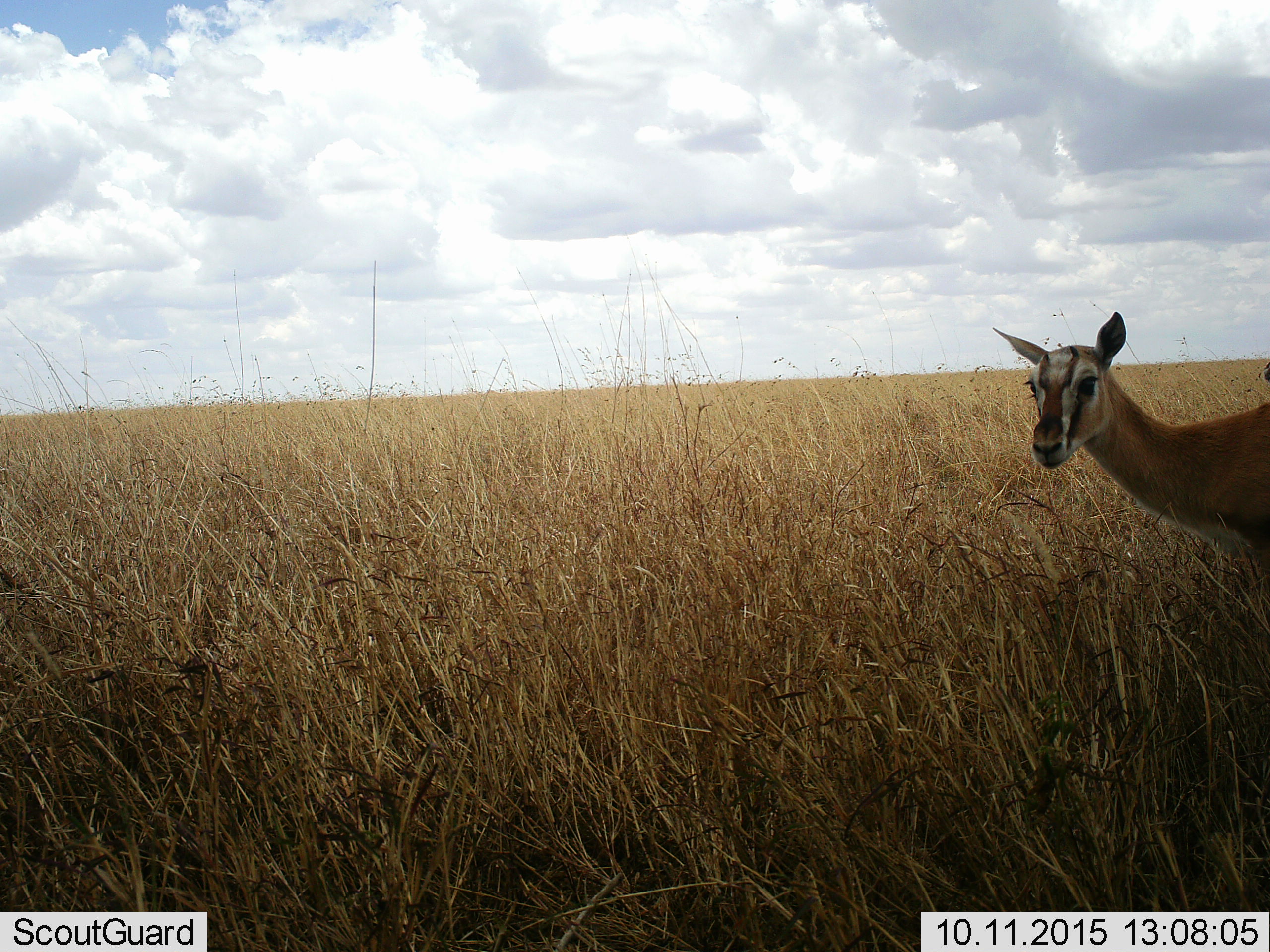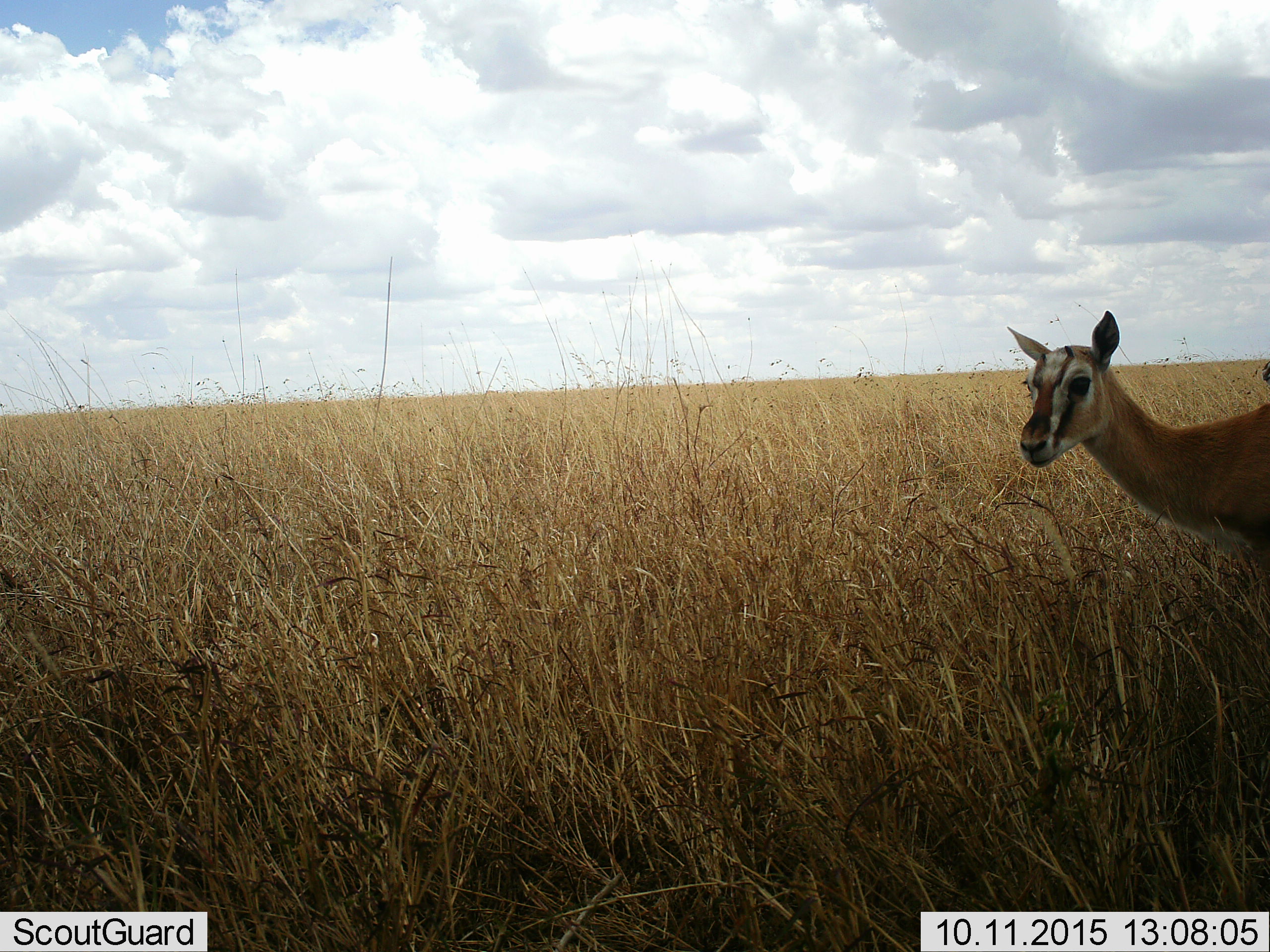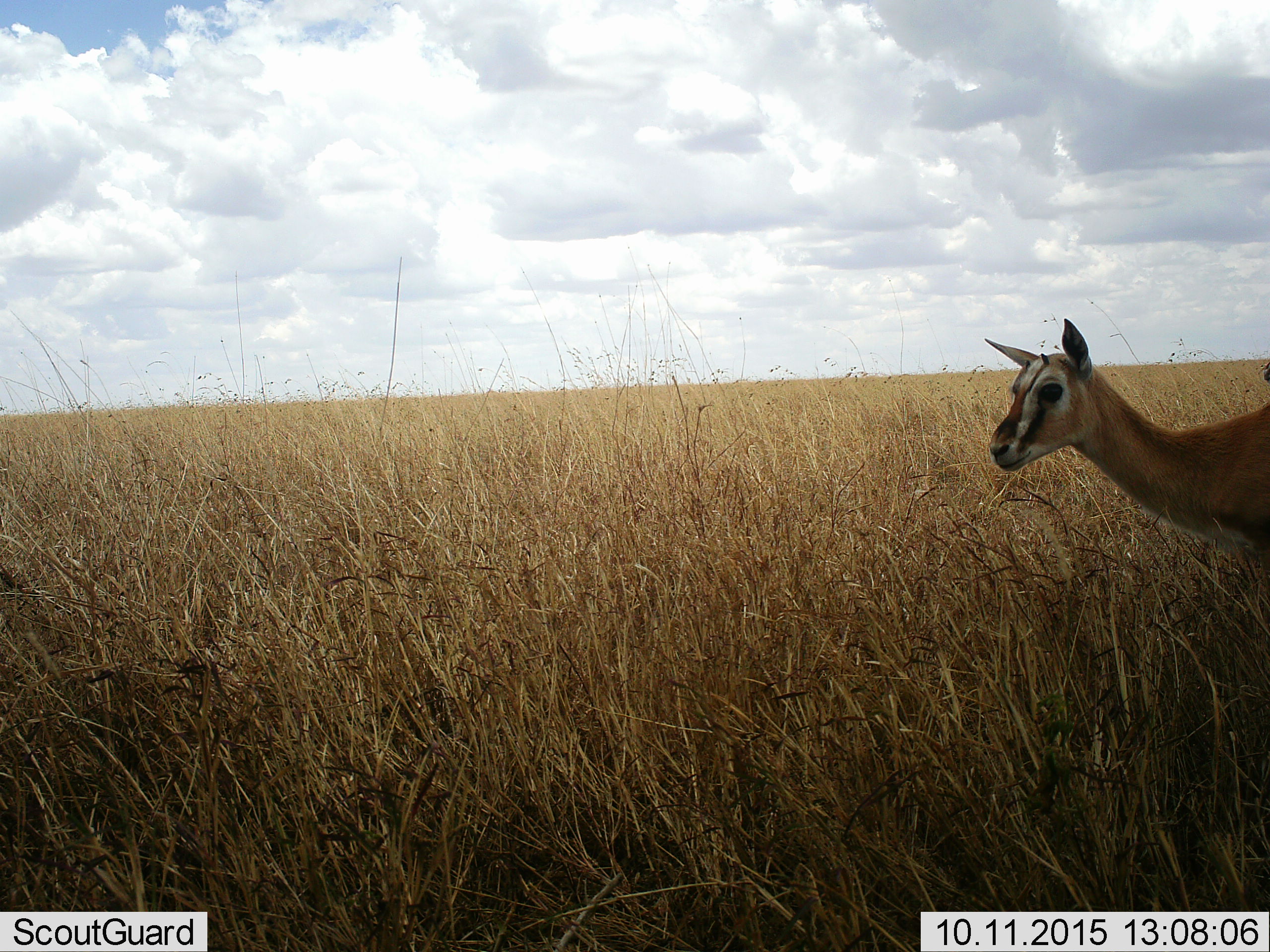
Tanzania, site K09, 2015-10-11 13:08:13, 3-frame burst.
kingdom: Animalia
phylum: Chordata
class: Mammalia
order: Artiodactyla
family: Bovidae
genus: Eudorcas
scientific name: Eudorcas thomsonii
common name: thomson's gazelle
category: gazellethomsons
Gazellethomsons (thomson's gazelle) (Eudorcas thomsonii), count 1. Behavior (volunteer vote fractions): standing 89%, resting 0%, moving 11%, interacting 0%. Young present (vote fraction): 22%. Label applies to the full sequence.